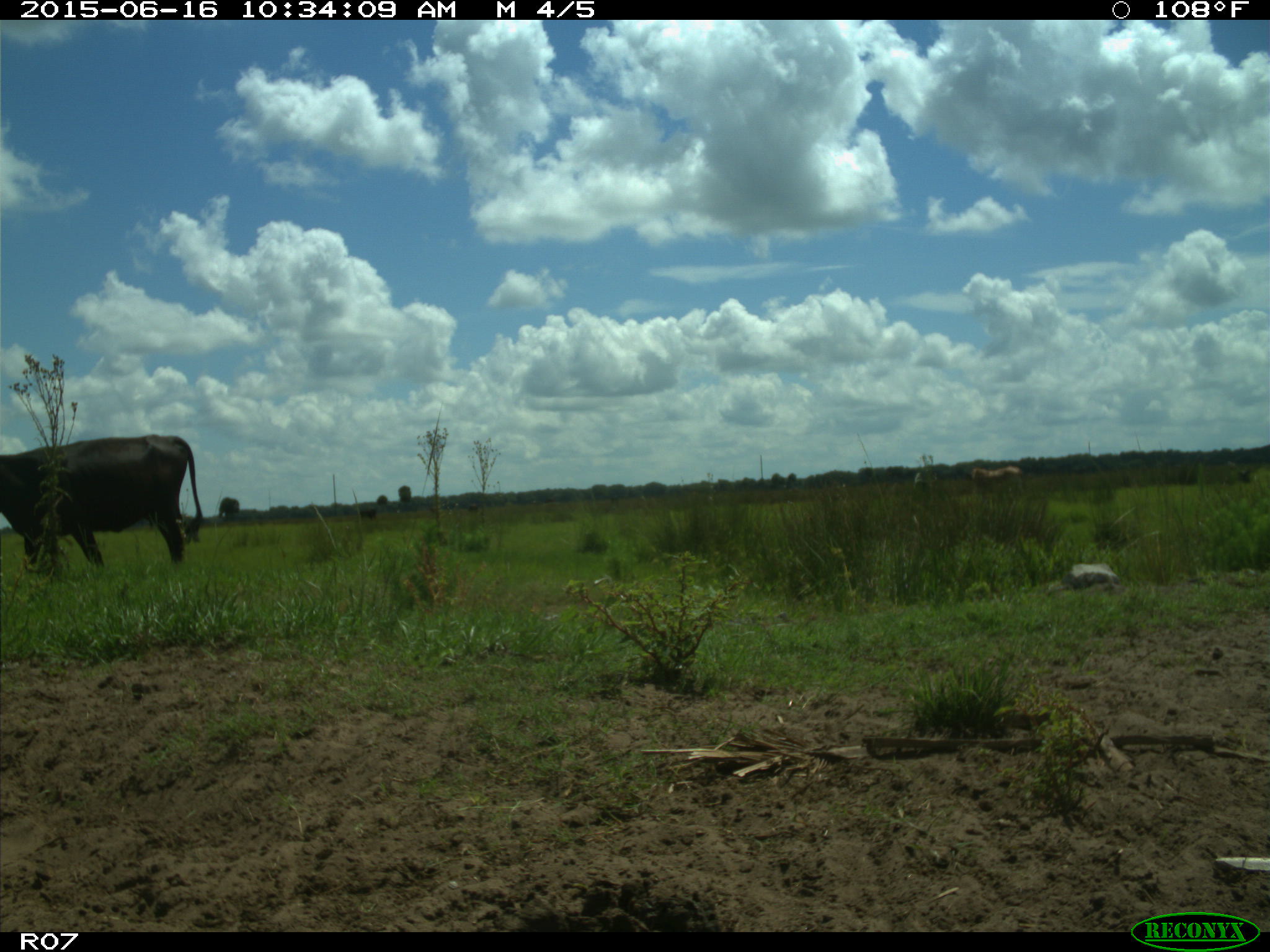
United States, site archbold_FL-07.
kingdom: Animalia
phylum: Chordata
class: Mammalia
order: Artiodactyla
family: Bovidae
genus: Bos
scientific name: Bos taurus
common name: domestic cow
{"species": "Bos taurus (domestic cow)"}